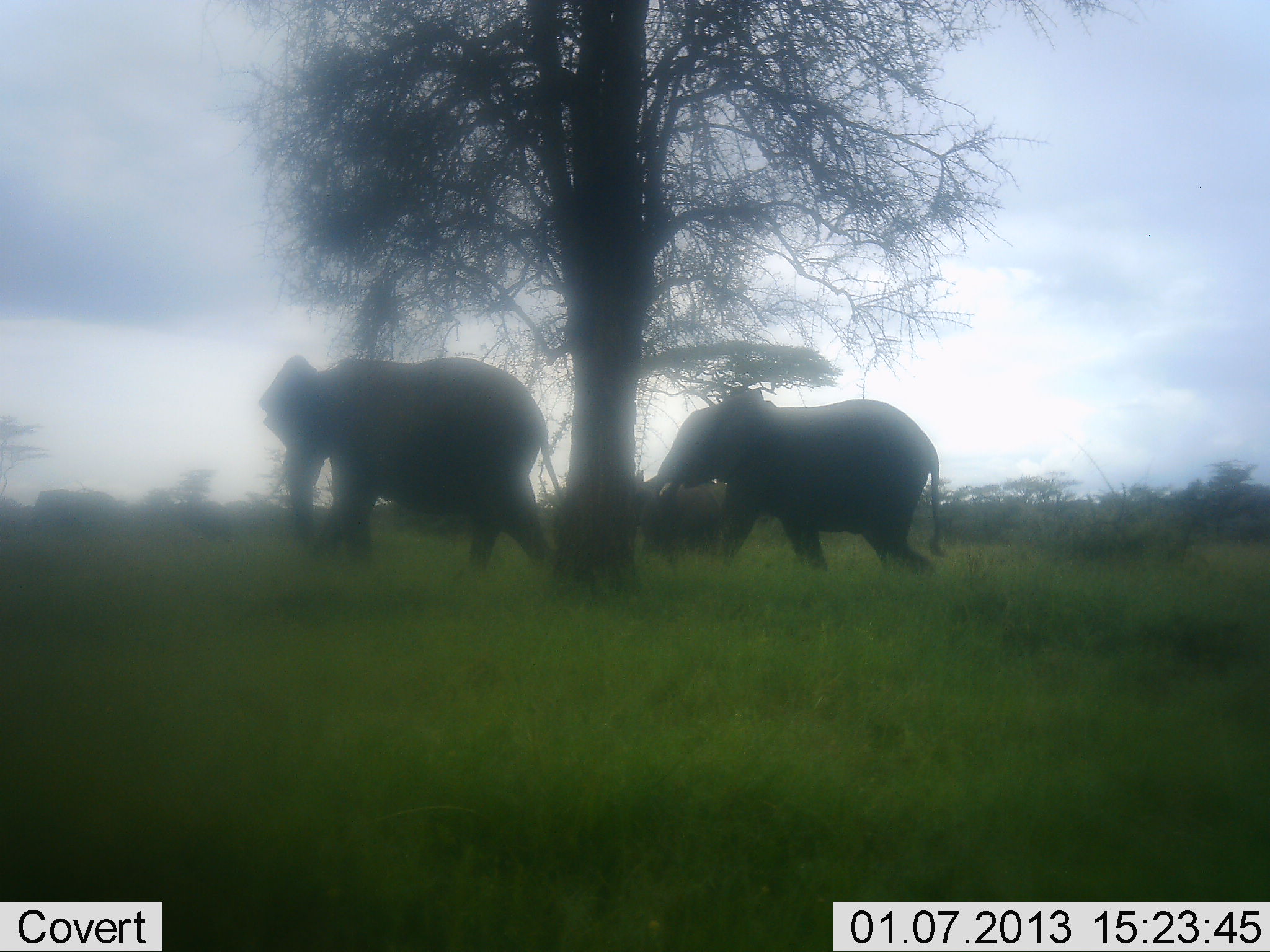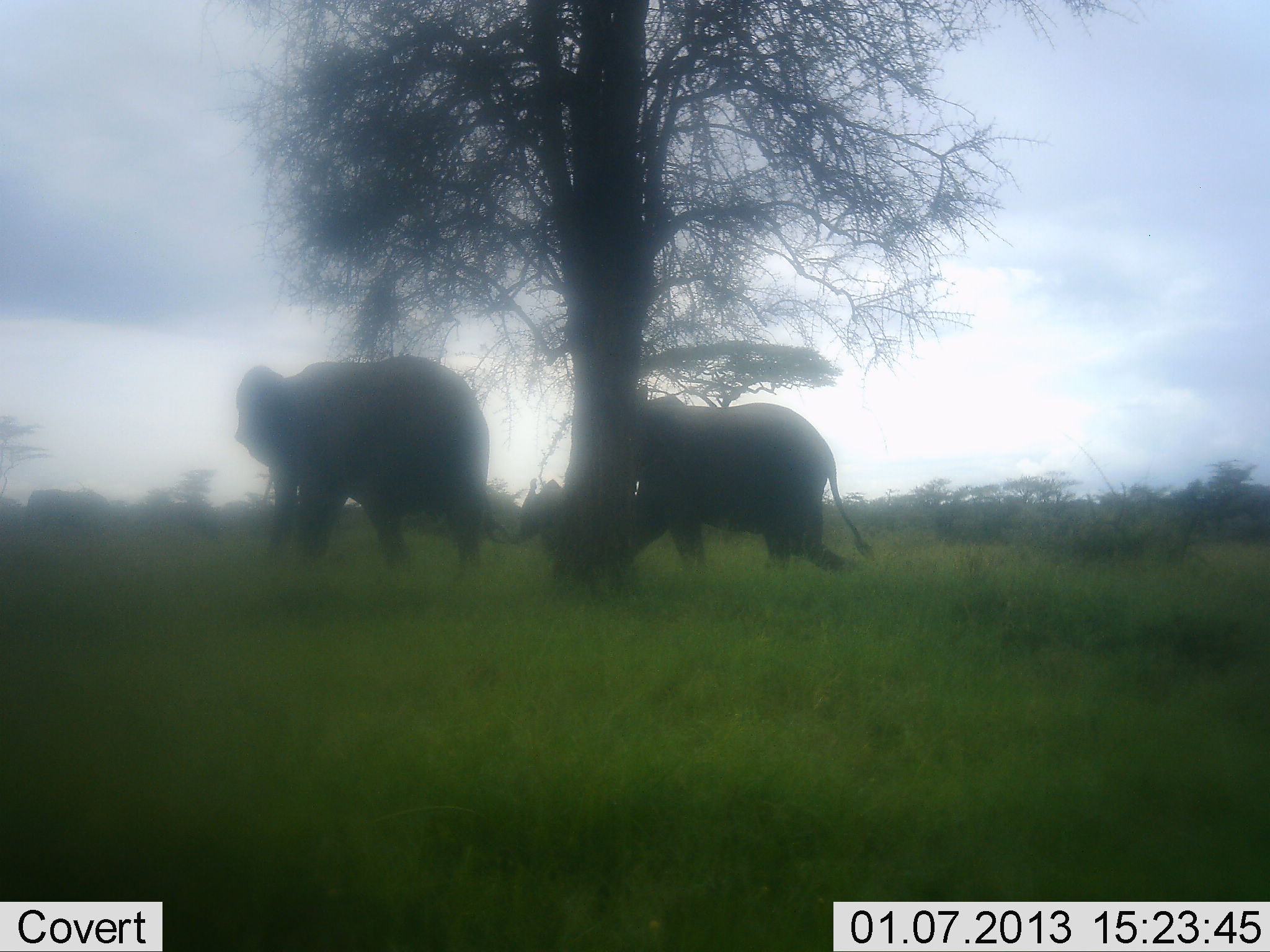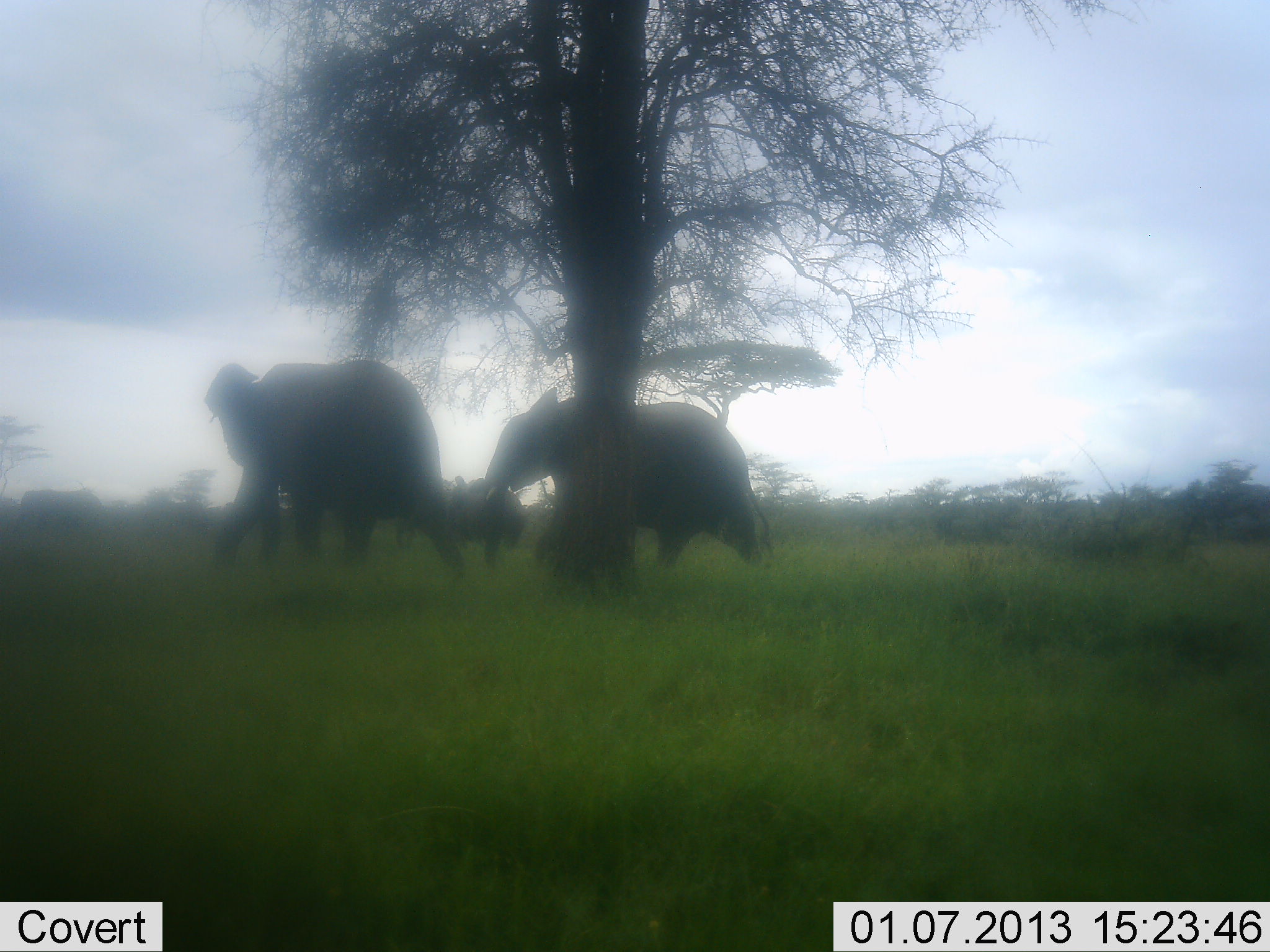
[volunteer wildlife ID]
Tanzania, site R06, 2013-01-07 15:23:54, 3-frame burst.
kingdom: Animalia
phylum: Chordata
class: Mammalia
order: Proboscidea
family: Elephantidae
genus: Loxodonta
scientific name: Loxodonta africana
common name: african bush elephant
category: elephant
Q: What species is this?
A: Elephant (african bush elephant) (Loxodonta africana).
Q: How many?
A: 4.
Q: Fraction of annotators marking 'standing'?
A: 0%.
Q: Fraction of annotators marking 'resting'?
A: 0%.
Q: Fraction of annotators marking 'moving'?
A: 100%.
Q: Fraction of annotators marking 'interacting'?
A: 0%.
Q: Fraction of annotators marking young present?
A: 58%.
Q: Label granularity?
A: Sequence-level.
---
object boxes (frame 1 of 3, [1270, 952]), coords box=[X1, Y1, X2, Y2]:
animal: box=[258, 354, 564, 574]; box=[645, 388, 947, 577]; box=[633, 467, 727, 554]; box=[30, 489, 120, 526]; box=[176, 501, 231, 535]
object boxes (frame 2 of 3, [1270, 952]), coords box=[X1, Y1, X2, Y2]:
animal: box=[234, 354, 511, 584]; box=[636, 384, 876, 573]; box=[508, 478, 564, 551]; box=[22, 489, 112, 530]; box=[170, 499, 219, 538]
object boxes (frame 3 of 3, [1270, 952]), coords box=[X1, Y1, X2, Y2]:
animal: box=[204, 362, 466, 580]; box=[478, 387, 774, 570]; box=[394, 477, 525, 552]; box=[17, 487, 103, 529]; box=[173, 503, 230, 528]